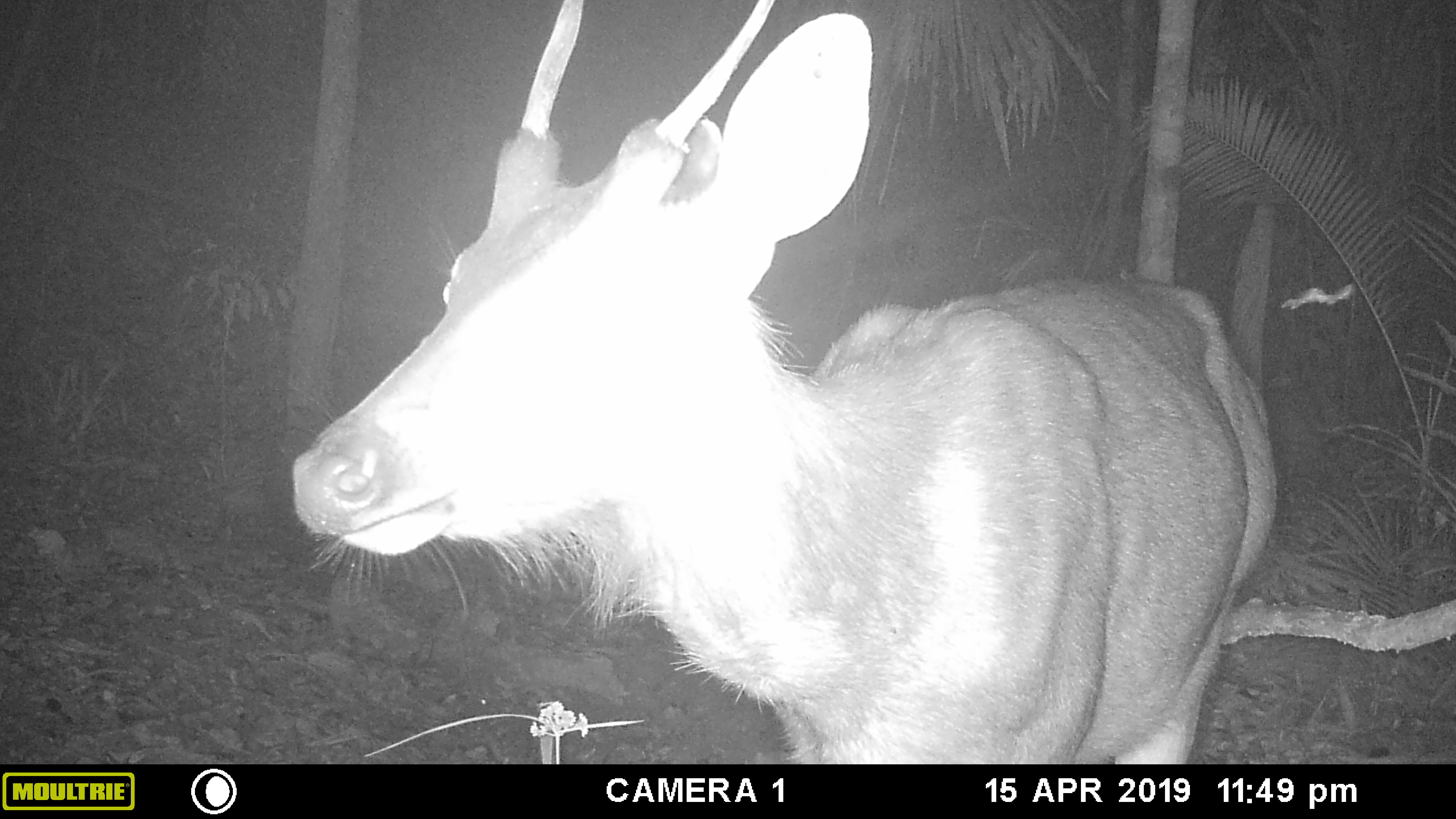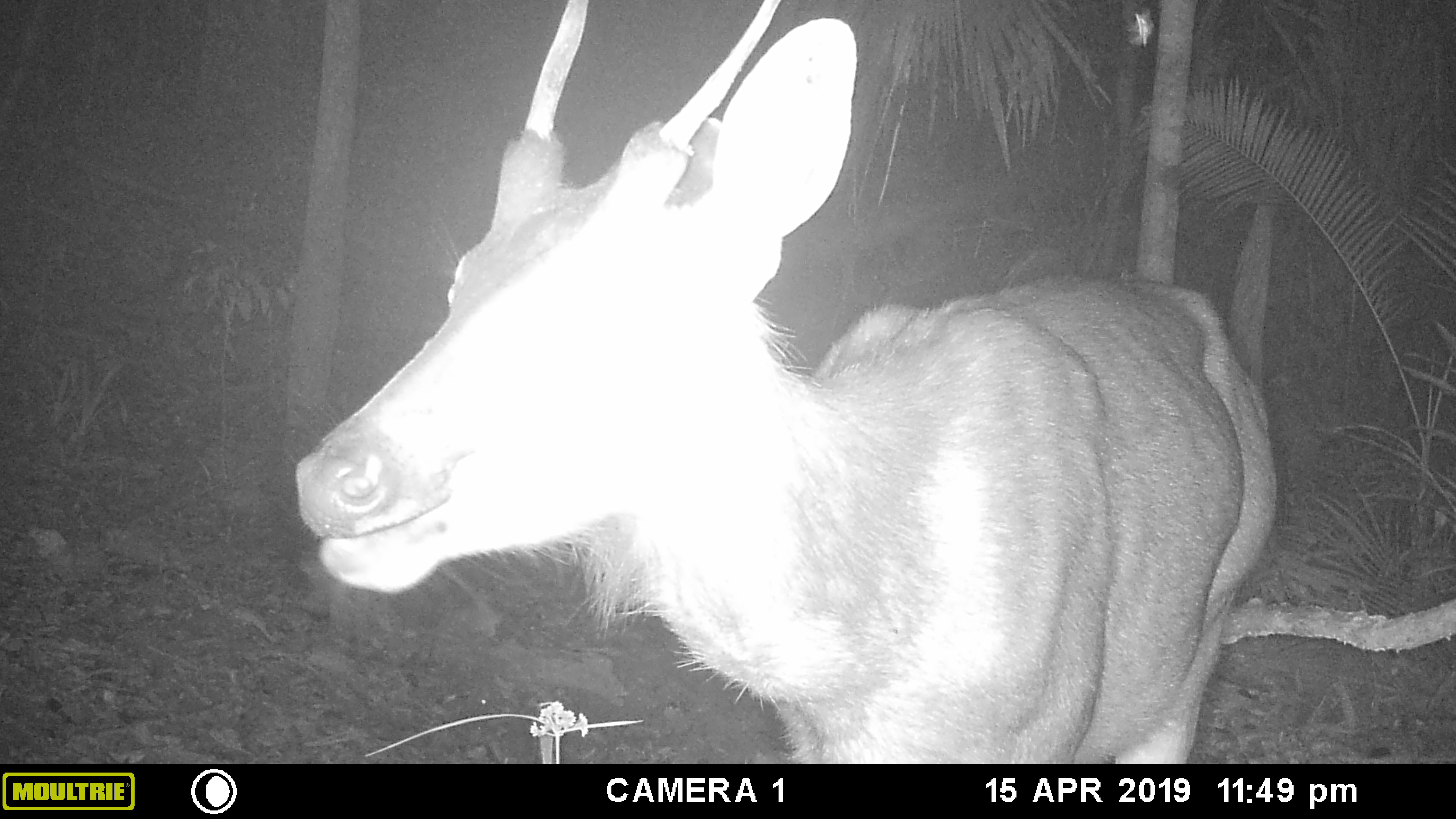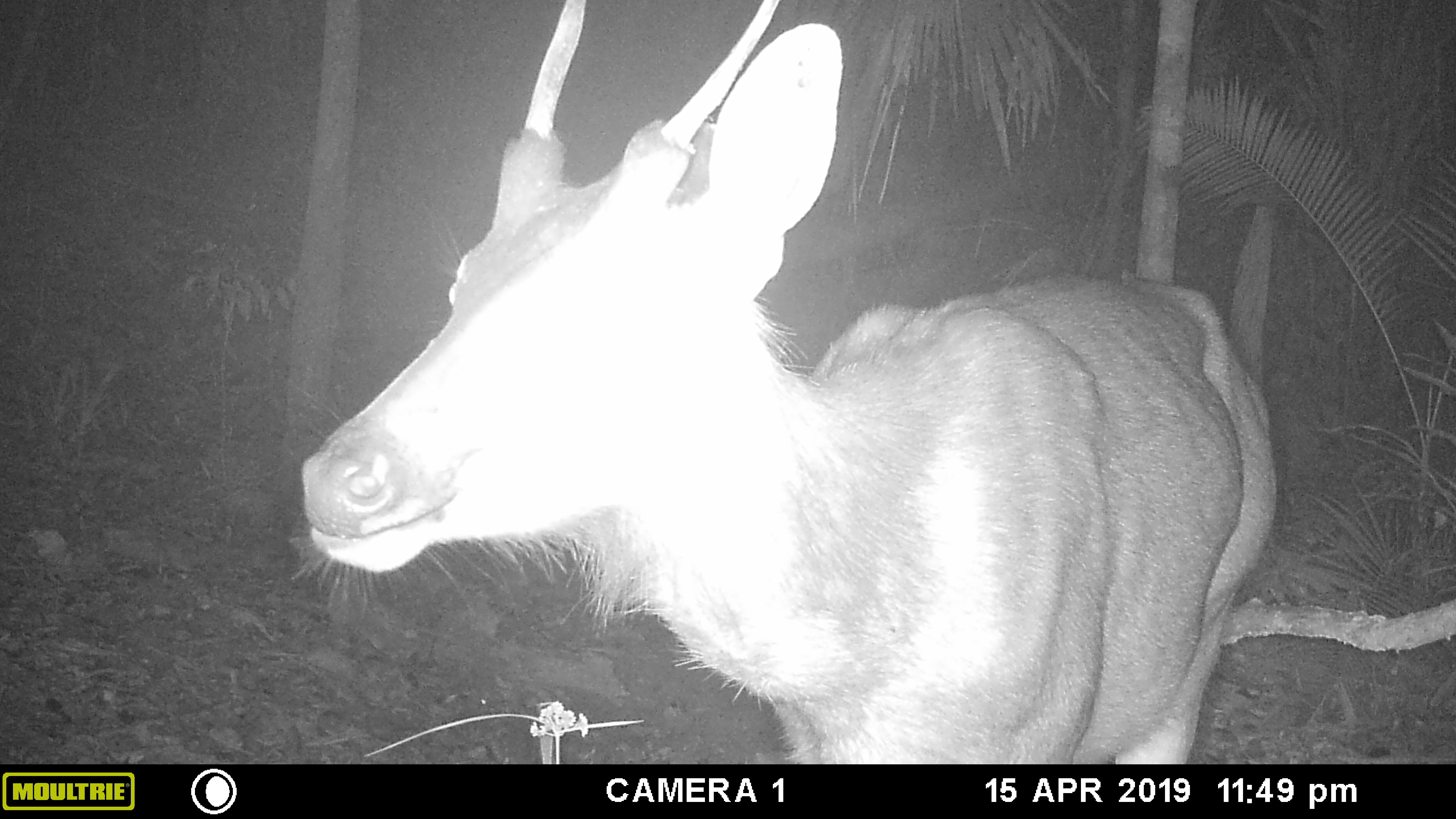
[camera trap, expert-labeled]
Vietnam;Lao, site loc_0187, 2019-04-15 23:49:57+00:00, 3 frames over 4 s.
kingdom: Animalia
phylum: Chordata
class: Mammalia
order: Artiodactyla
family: Cervidae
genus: Rusa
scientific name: Rusa unicolor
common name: sambar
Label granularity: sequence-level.